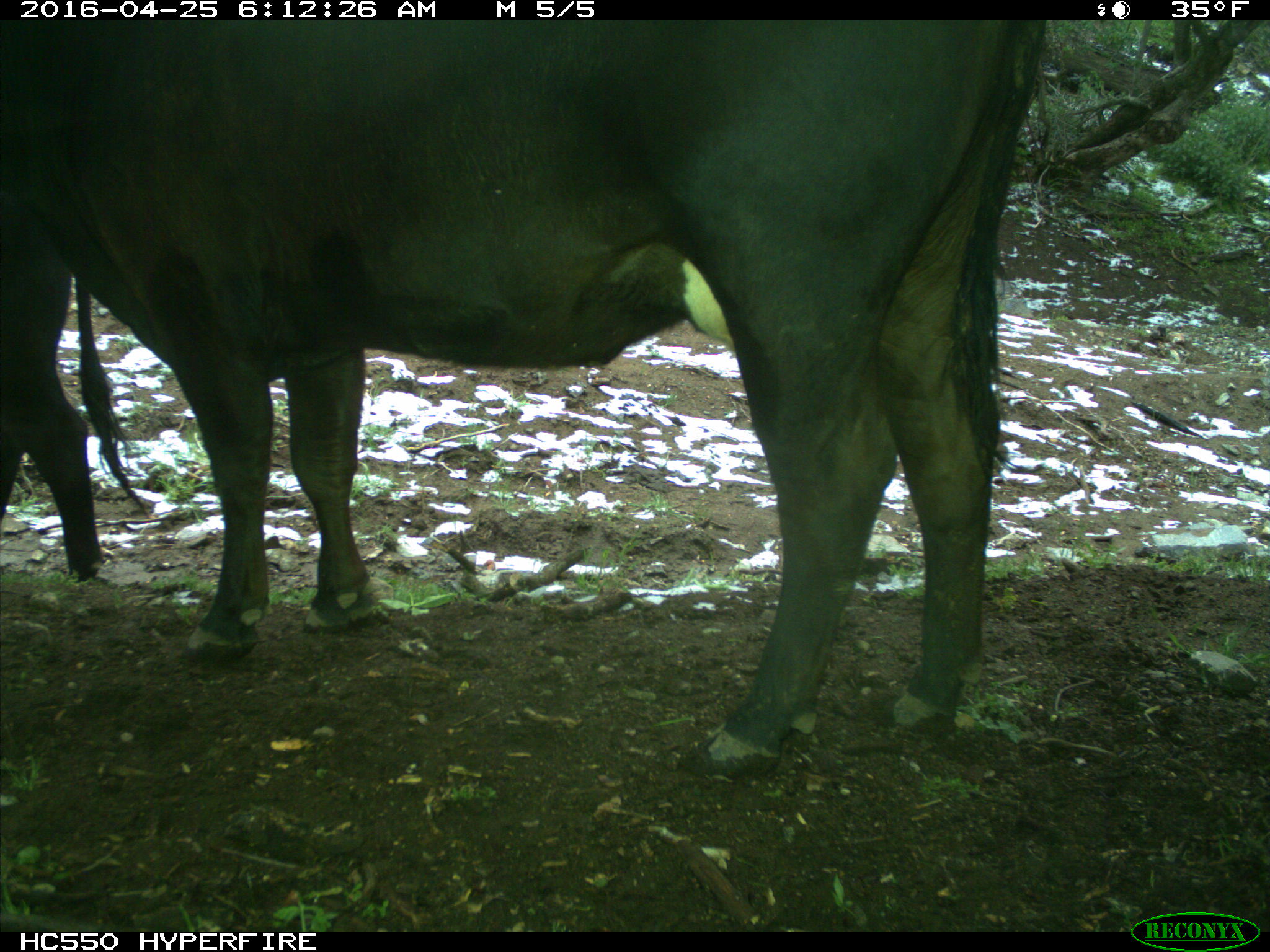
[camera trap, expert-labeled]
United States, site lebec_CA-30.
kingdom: Animalia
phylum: Chordata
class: Mammalia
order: Artiodactyla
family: Bovidae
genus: Bos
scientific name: Bos taurus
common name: domestic cow